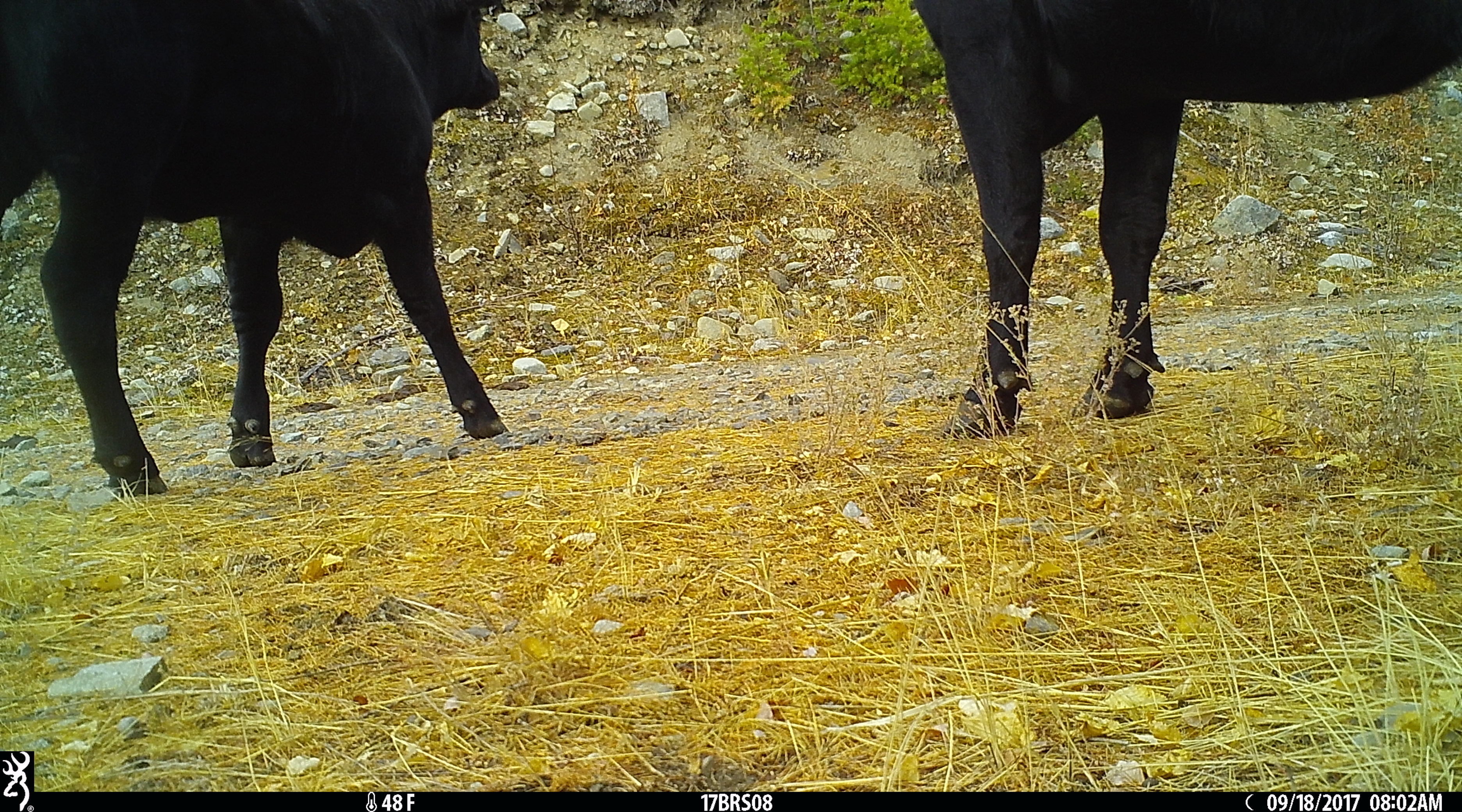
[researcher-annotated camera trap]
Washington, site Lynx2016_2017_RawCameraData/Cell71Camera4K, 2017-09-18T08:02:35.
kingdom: Animalia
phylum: Chordata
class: Mammalia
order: Artiodactyla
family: Bovidae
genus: Bos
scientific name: Bos taurus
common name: domestic cattle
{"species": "domestic cattle (Bos taurus)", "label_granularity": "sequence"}